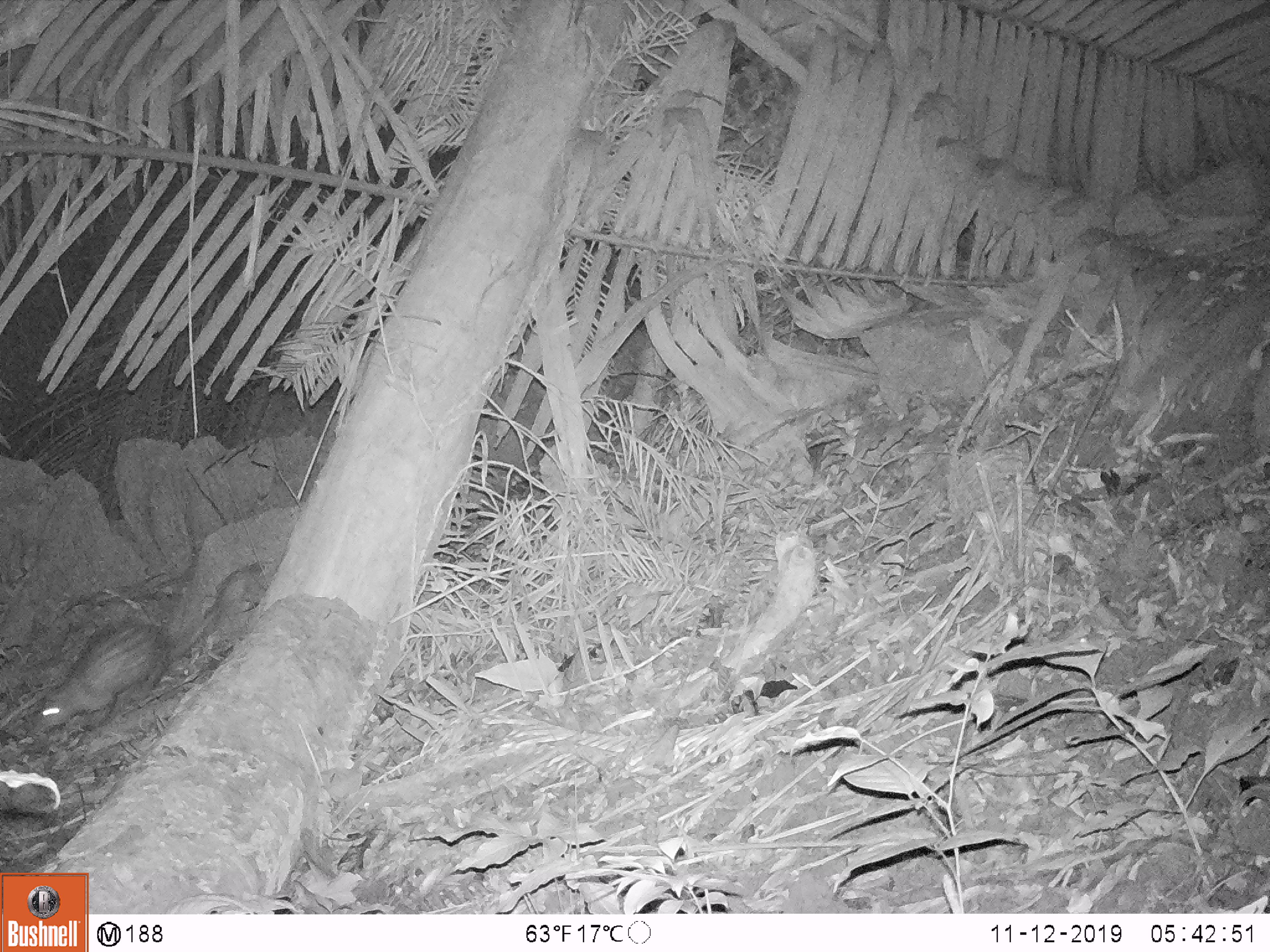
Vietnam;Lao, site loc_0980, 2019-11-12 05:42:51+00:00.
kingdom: Animalia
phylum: Chordata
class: Mammalia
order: Rodentia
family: Hystricidae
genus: Atherurus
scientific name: Atherurus macrourus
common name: asiatic brush-tailed porcupine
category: asiatic brush tailed porcupine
Asiatic brush tailed porcupine (asiatic brush-tailed porcupine) (Atherurus macrourus). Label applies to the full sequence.